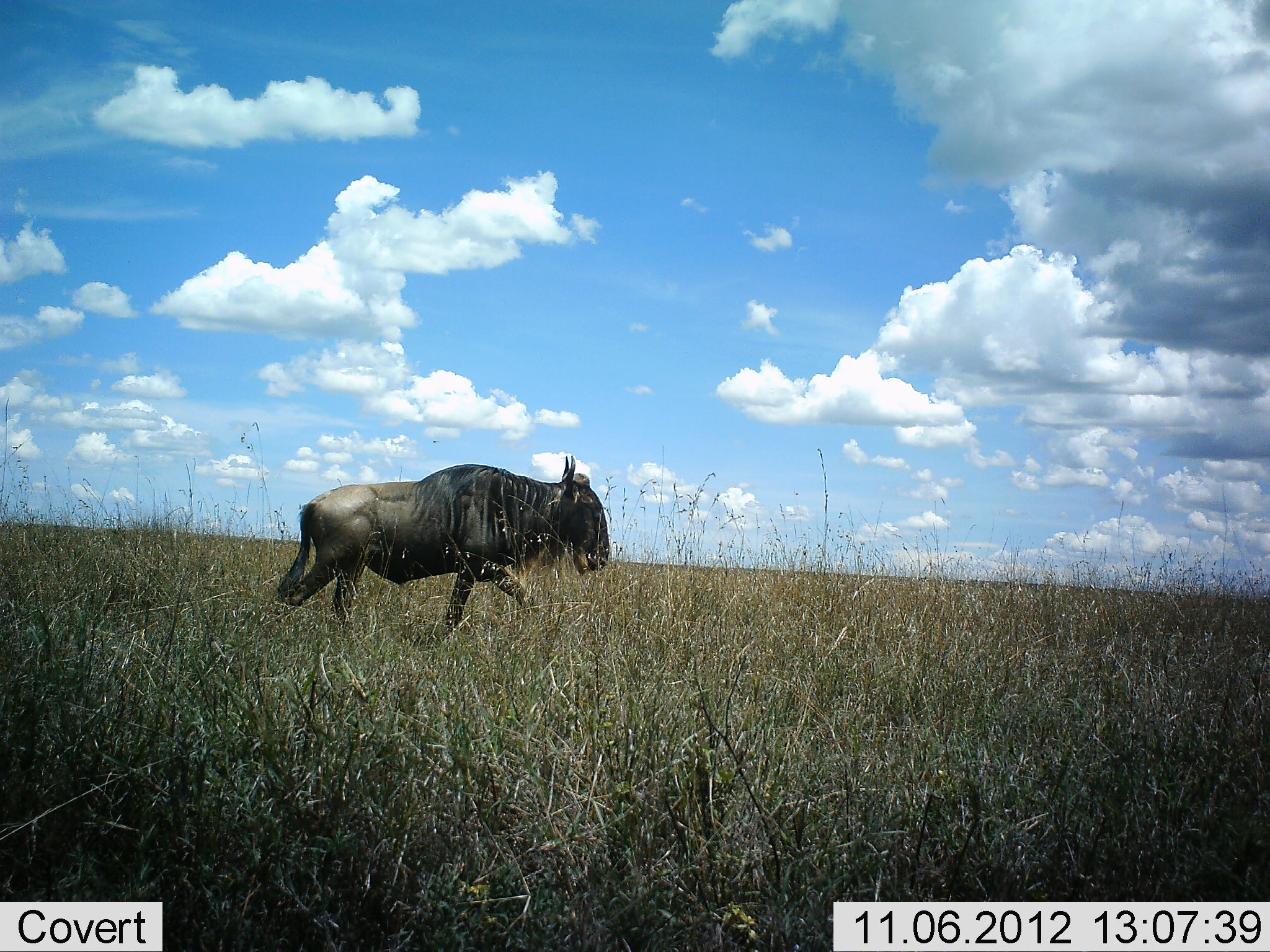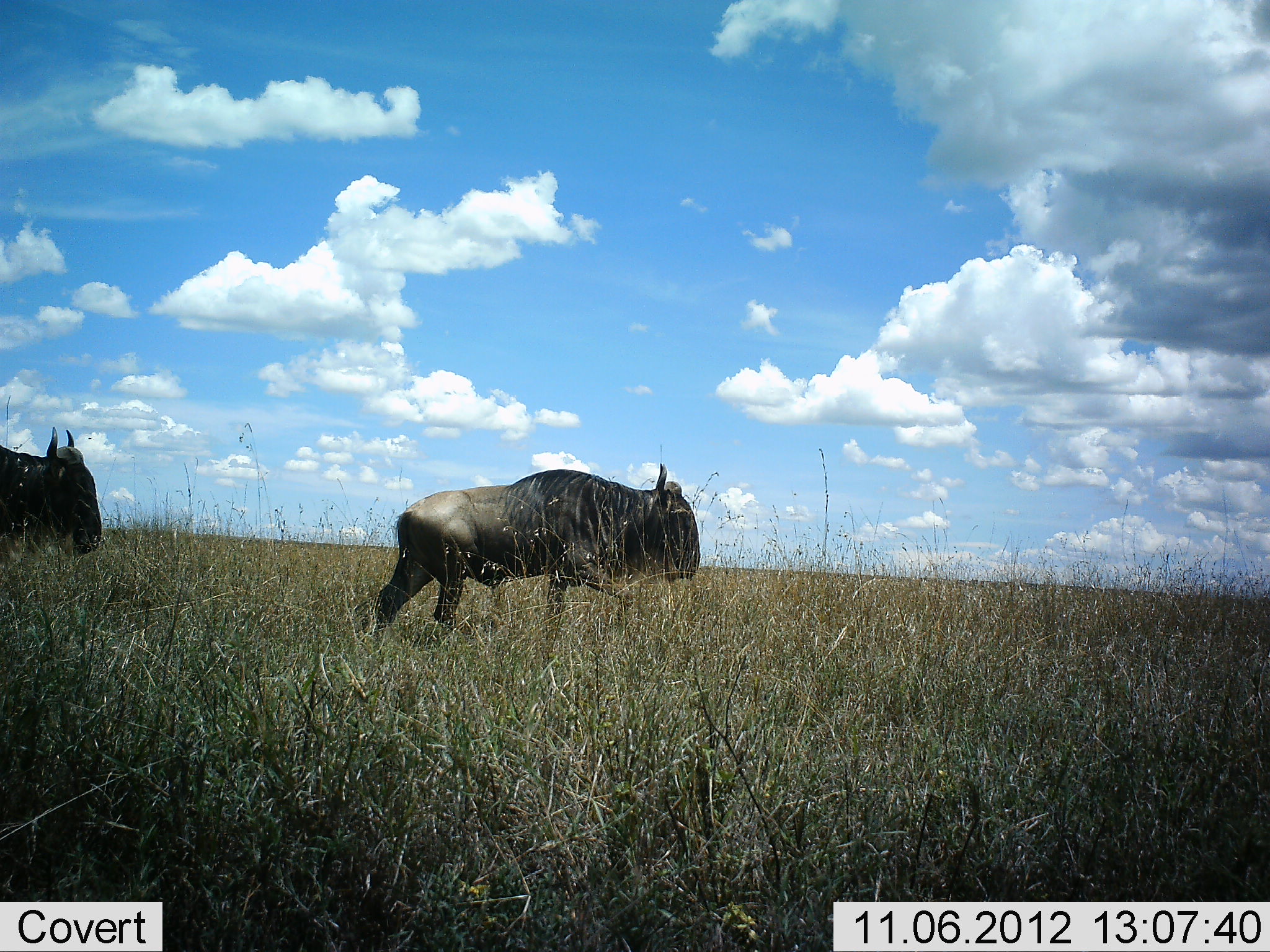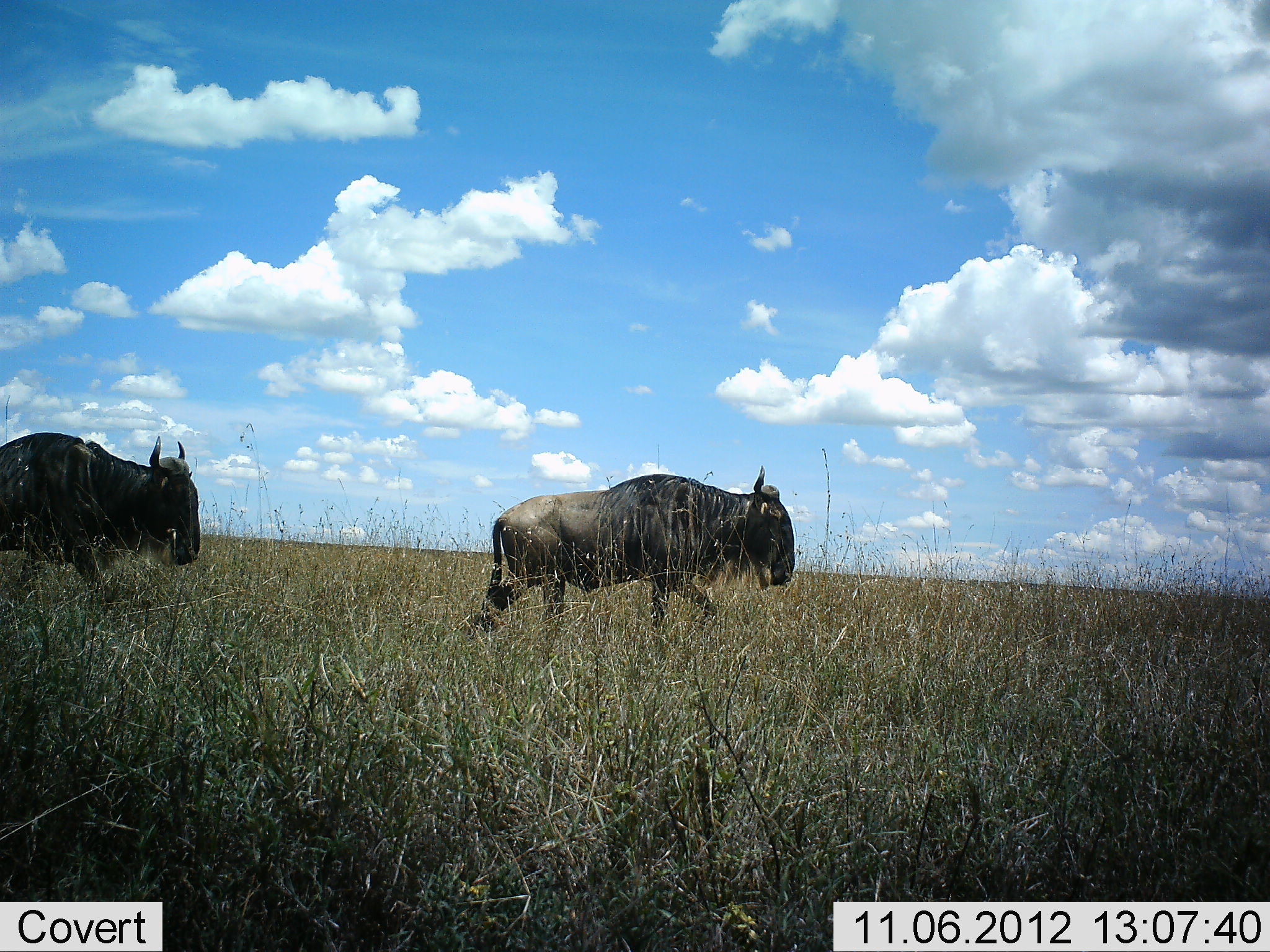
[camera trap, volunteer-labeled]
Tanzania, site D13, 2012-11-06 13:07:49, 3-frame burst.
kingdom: Animalia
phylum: Chordata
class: Mammalia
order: Artiodactyla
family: Bovidae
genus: Connochaetes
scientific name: Connochaetes taurinus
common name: blue wildebeest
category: wildebeest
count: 2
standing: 20%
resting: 0%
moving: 90%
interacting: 0%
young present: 0%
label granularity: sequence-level